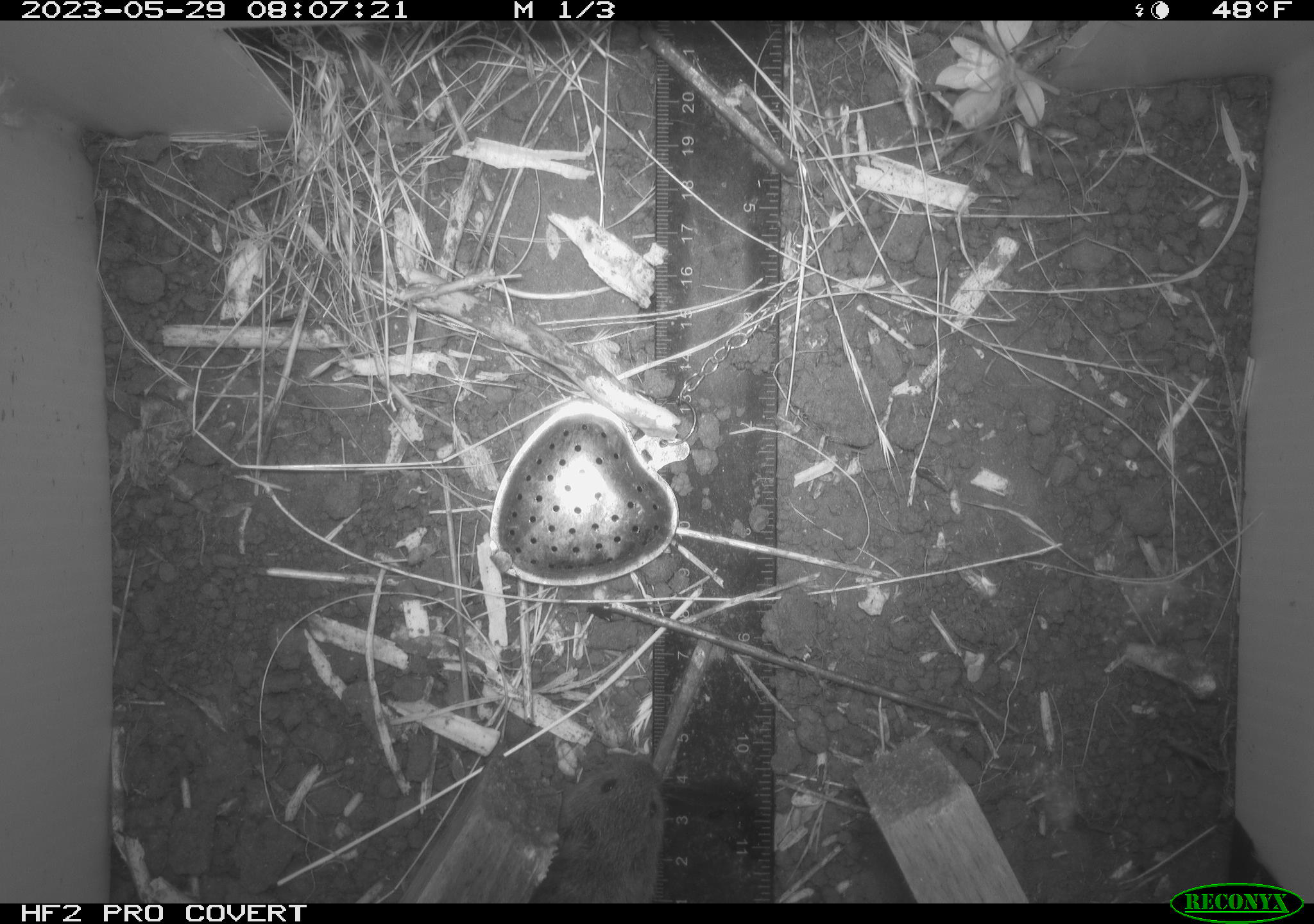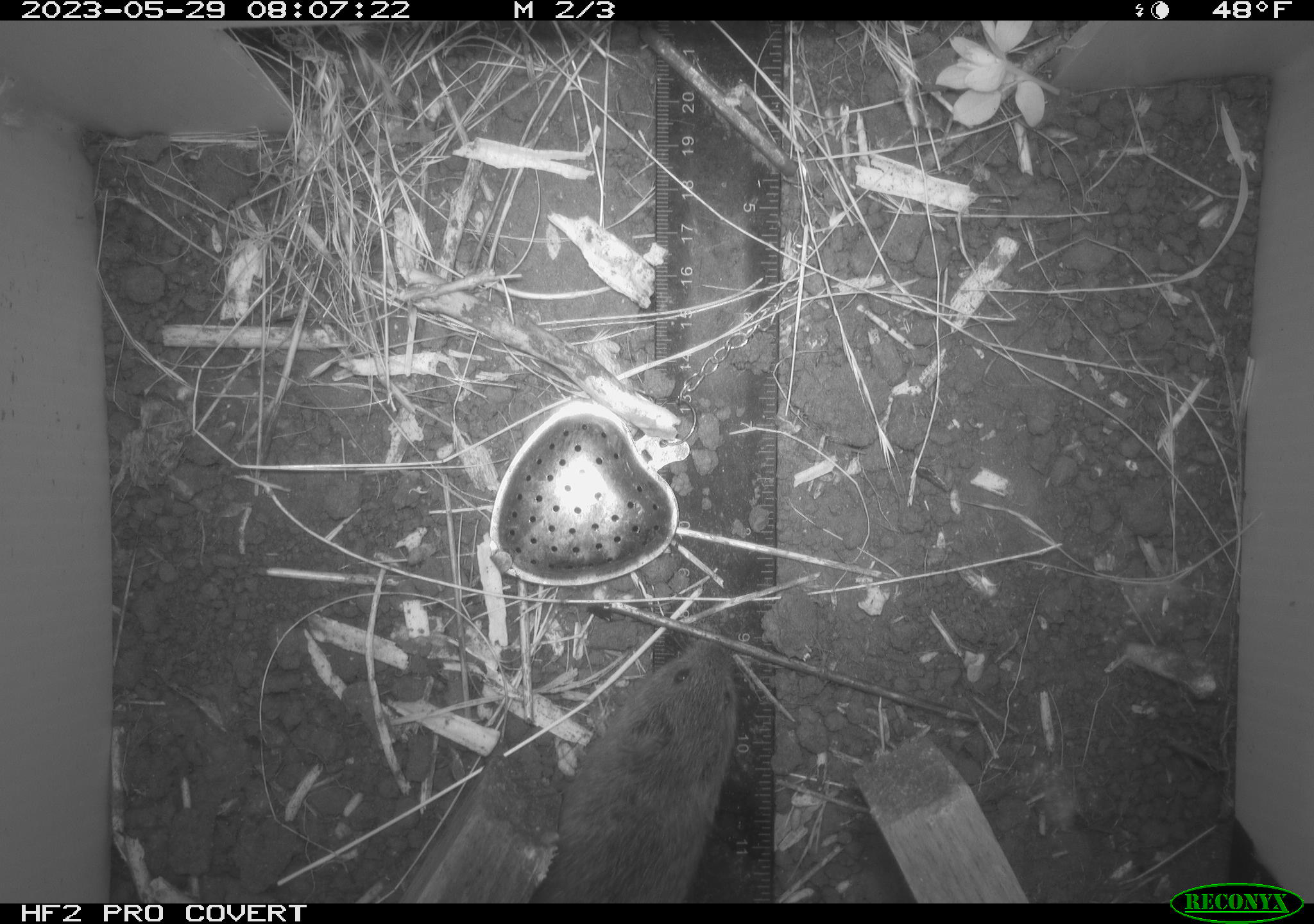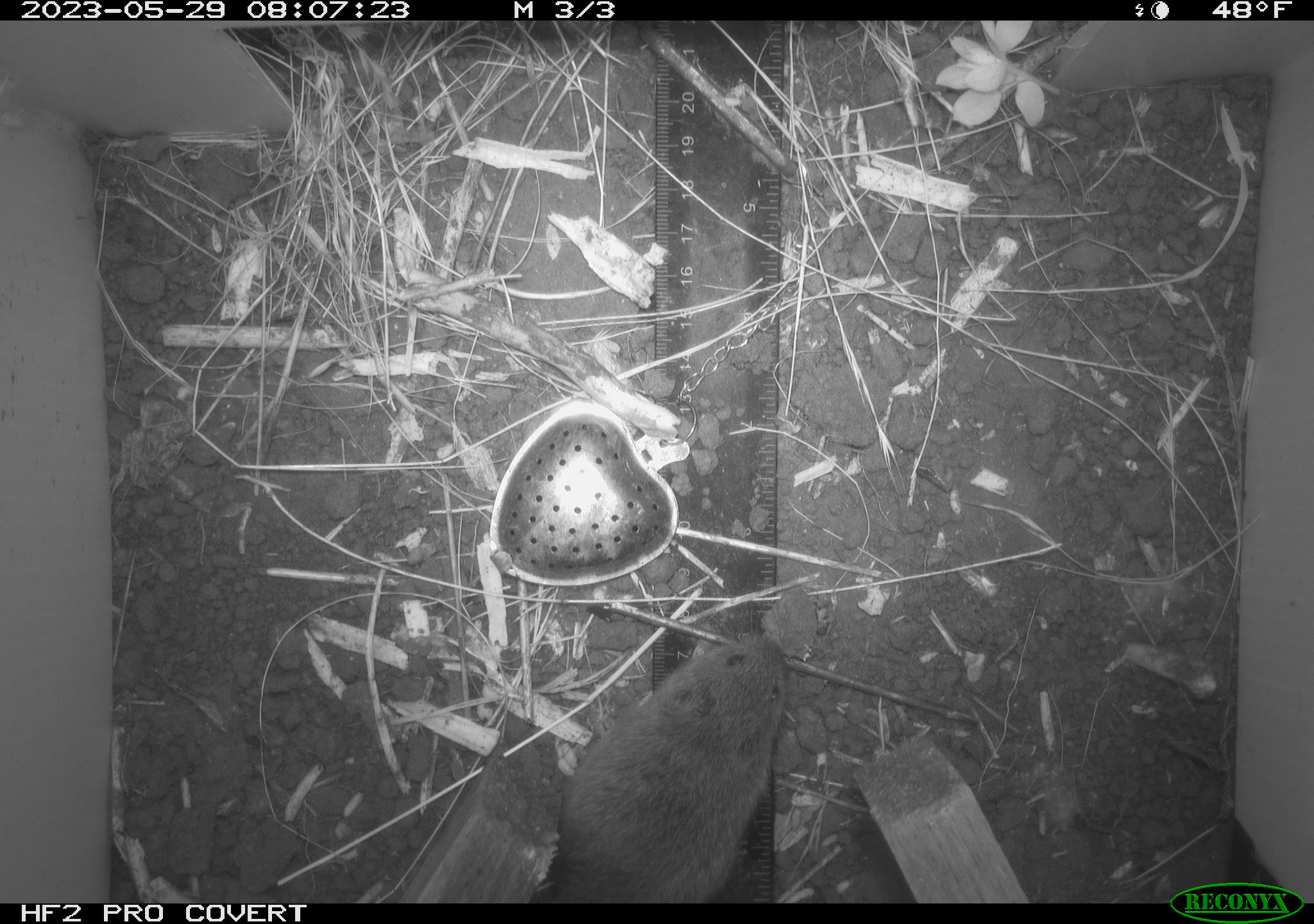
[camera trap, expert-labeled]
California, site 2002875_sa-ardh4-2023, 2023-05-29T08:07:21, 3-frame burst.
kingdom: Animalia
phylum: Chordata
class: Mammalia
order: Rodentia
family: Cricetidae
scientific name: Arvicolinae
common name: voles, lemmings, and muskrats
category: arvicolinae subfamily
Arvicolinae subfamily (voles, lemmings, and muskrats) (Arvicolinae).